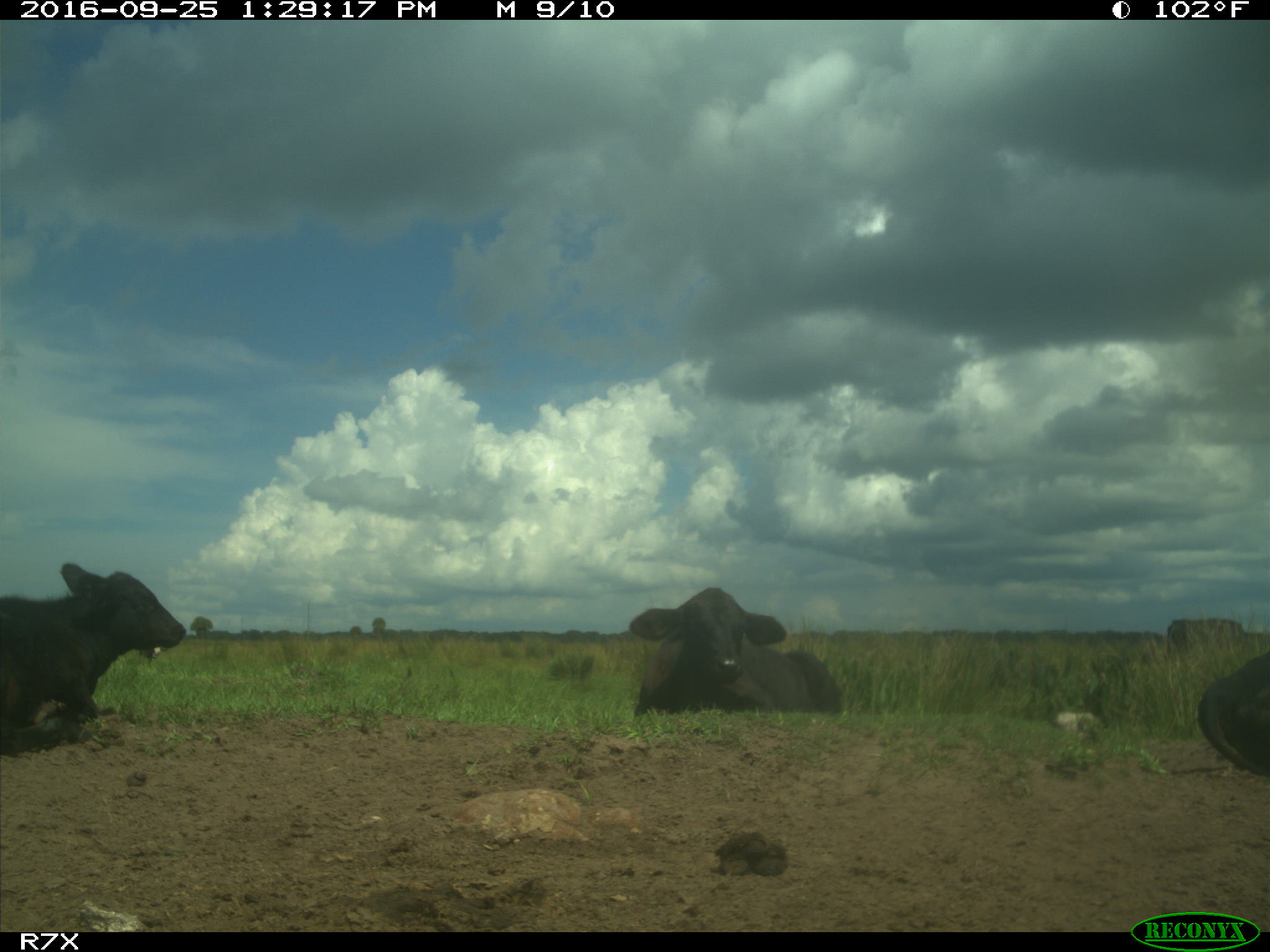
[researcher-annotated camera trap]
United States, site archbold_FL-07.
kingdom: Animalia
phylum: Chordata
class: Mammalia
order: Artiodactyla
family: Bovidae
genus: Bos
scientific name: Bos taurus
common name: domestic cow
Bos taurus (domestic cow).